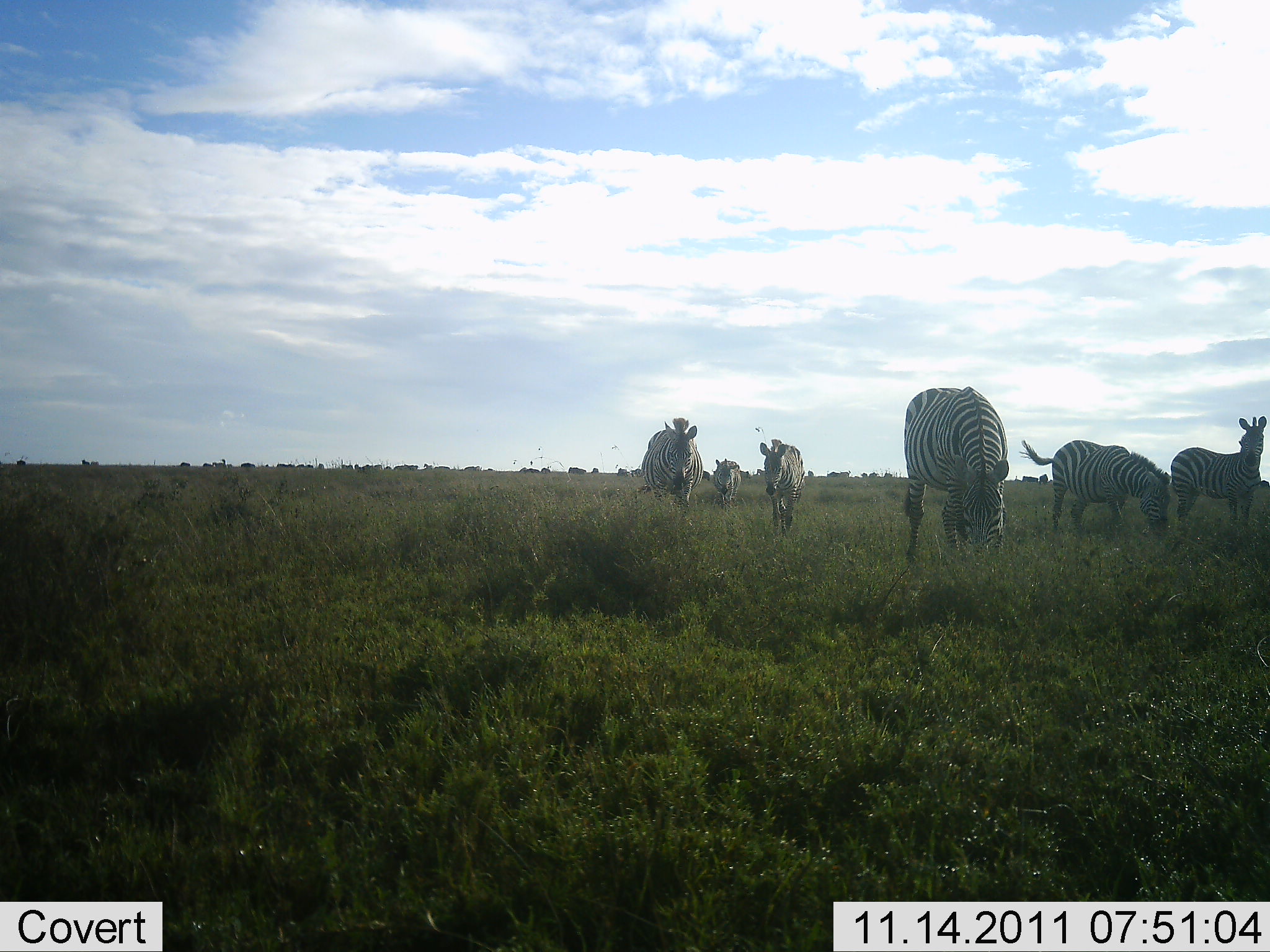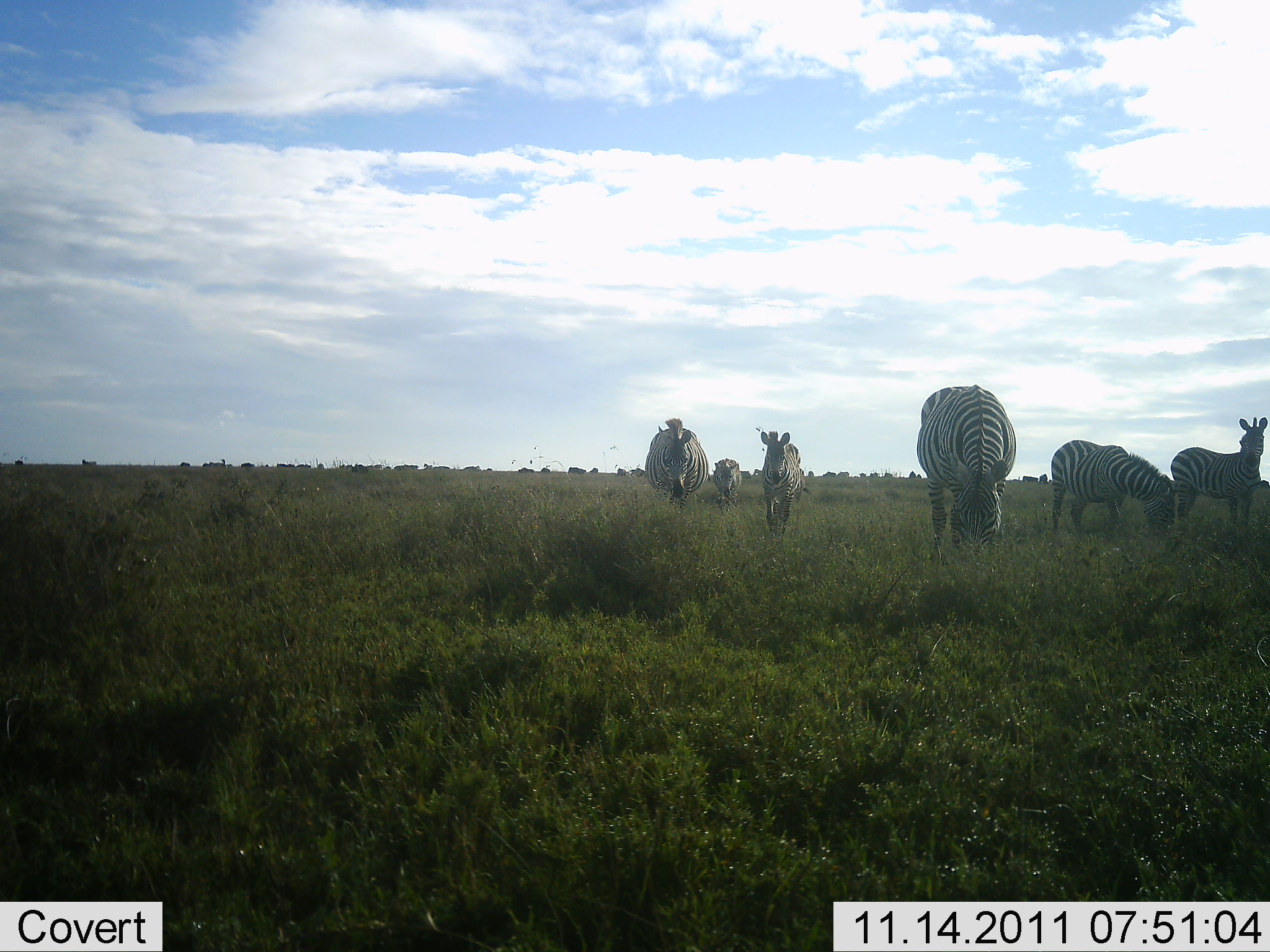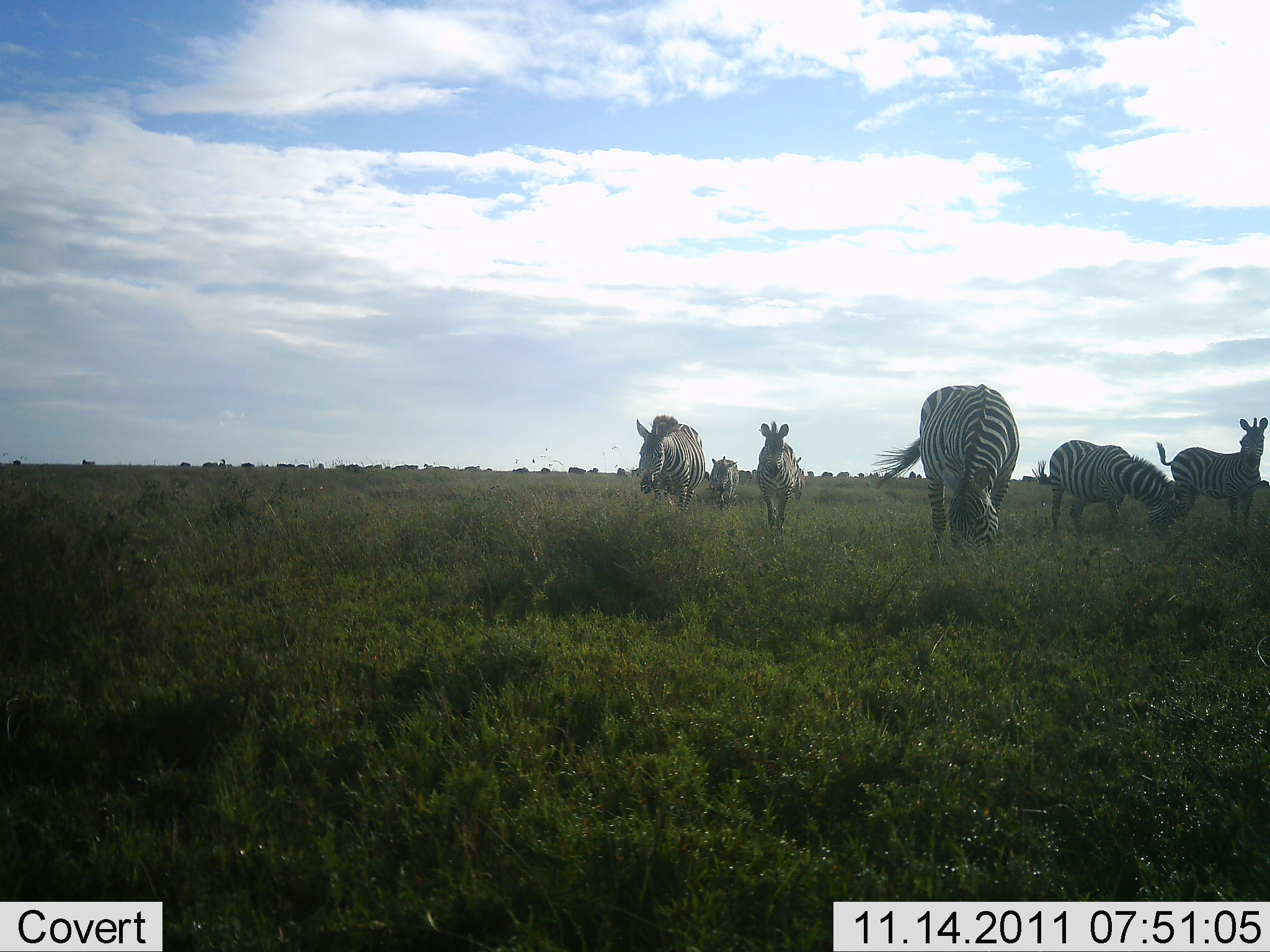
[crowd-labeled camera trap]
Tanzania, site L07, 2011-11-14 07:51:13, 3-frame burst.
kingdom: Animalia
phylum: Chordata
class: Mammalia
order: Perissodactyla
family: Equidae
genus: Equus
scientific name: Equus quagga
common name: plains zebra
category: zebra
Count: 6.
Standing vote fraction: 38%.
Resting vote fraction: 0%.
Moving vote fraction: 44%.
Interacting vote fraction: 6%.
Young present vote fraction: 0%.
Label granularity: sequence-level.